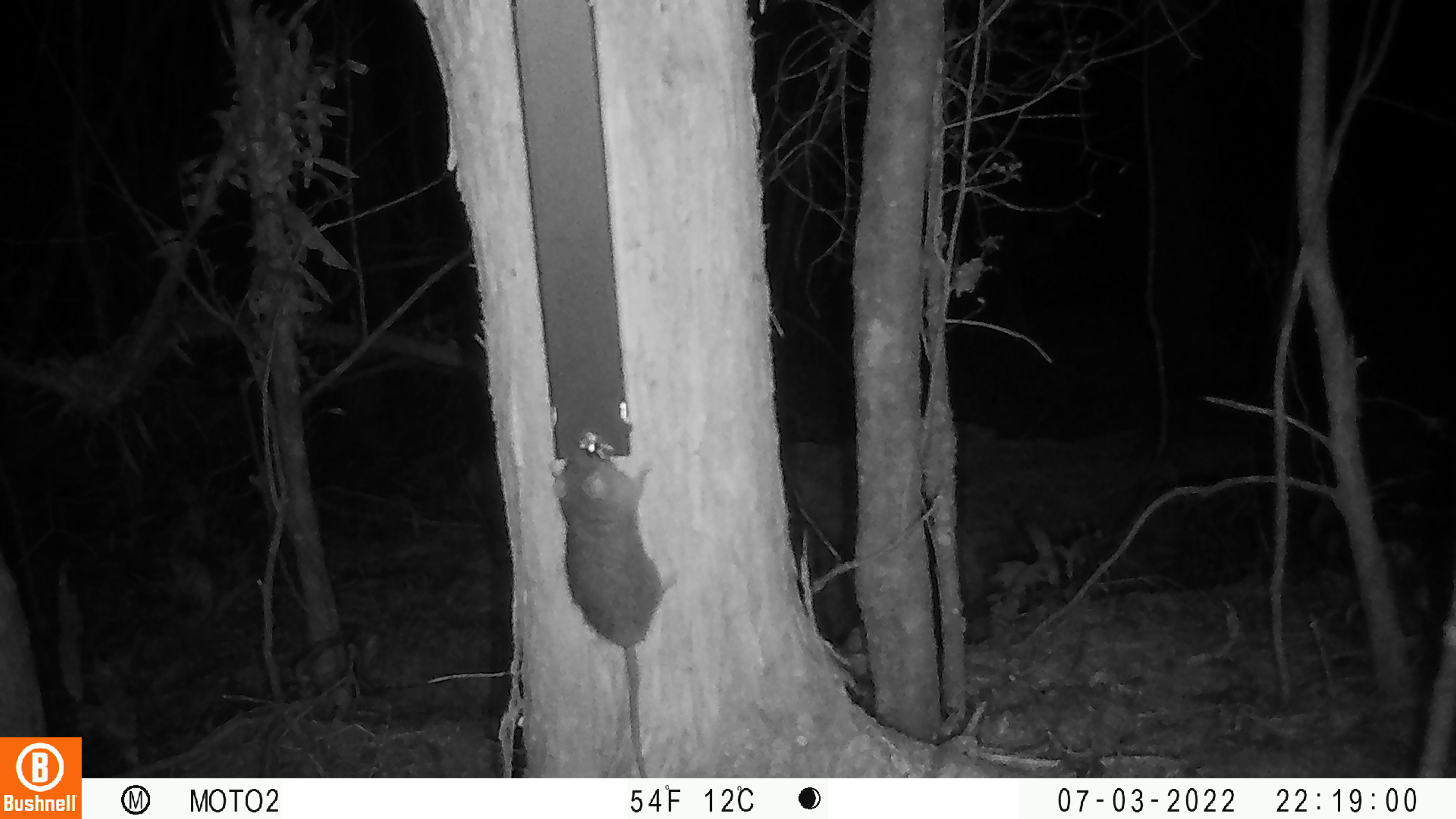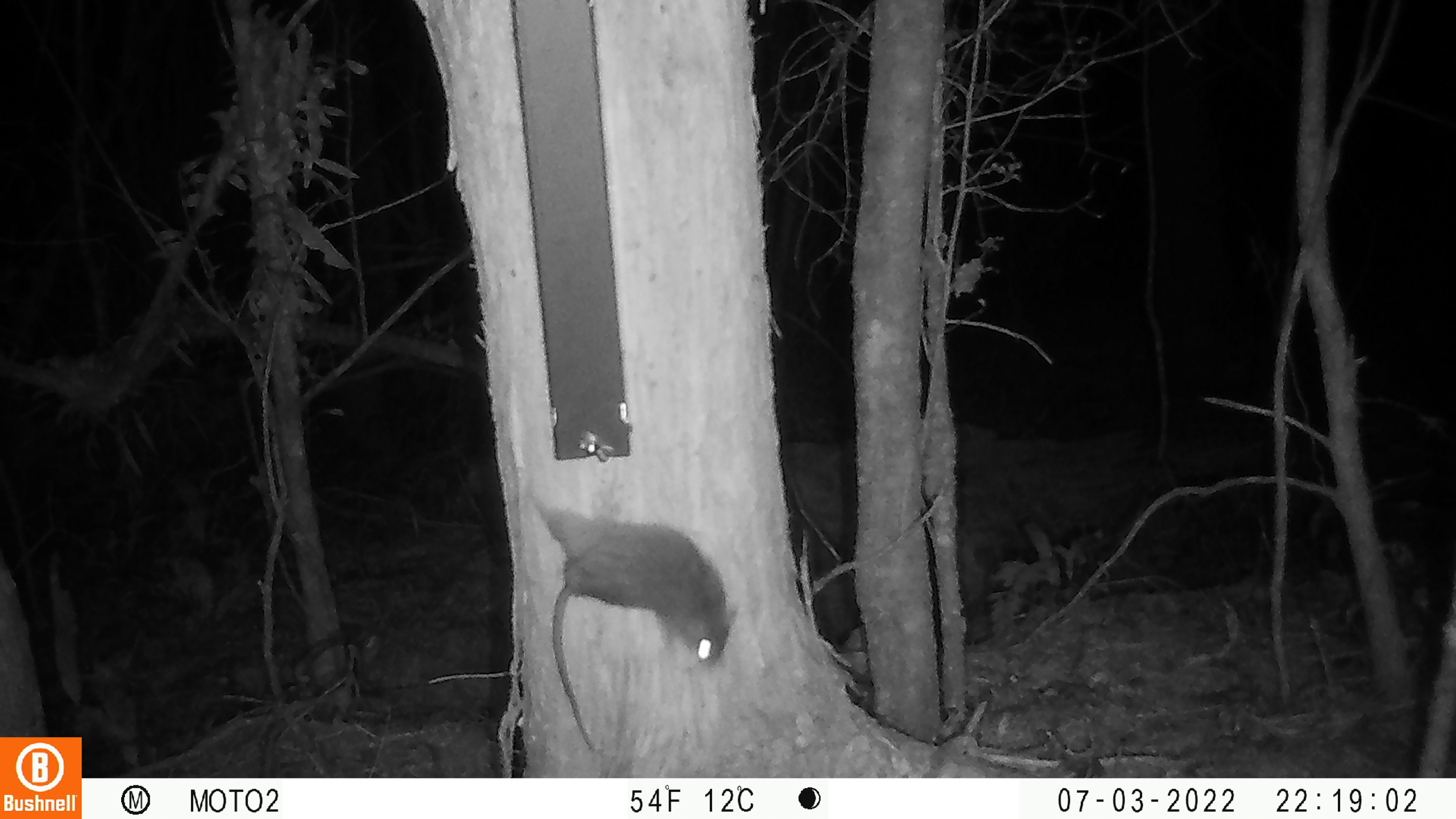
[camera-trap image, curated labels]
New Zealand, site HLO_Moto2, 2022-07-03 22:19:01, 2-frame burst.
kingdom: Animalia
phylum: Chordata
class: Mammalia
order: Rodentia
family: Muridae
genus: Rattus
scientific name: Rattus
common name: rat